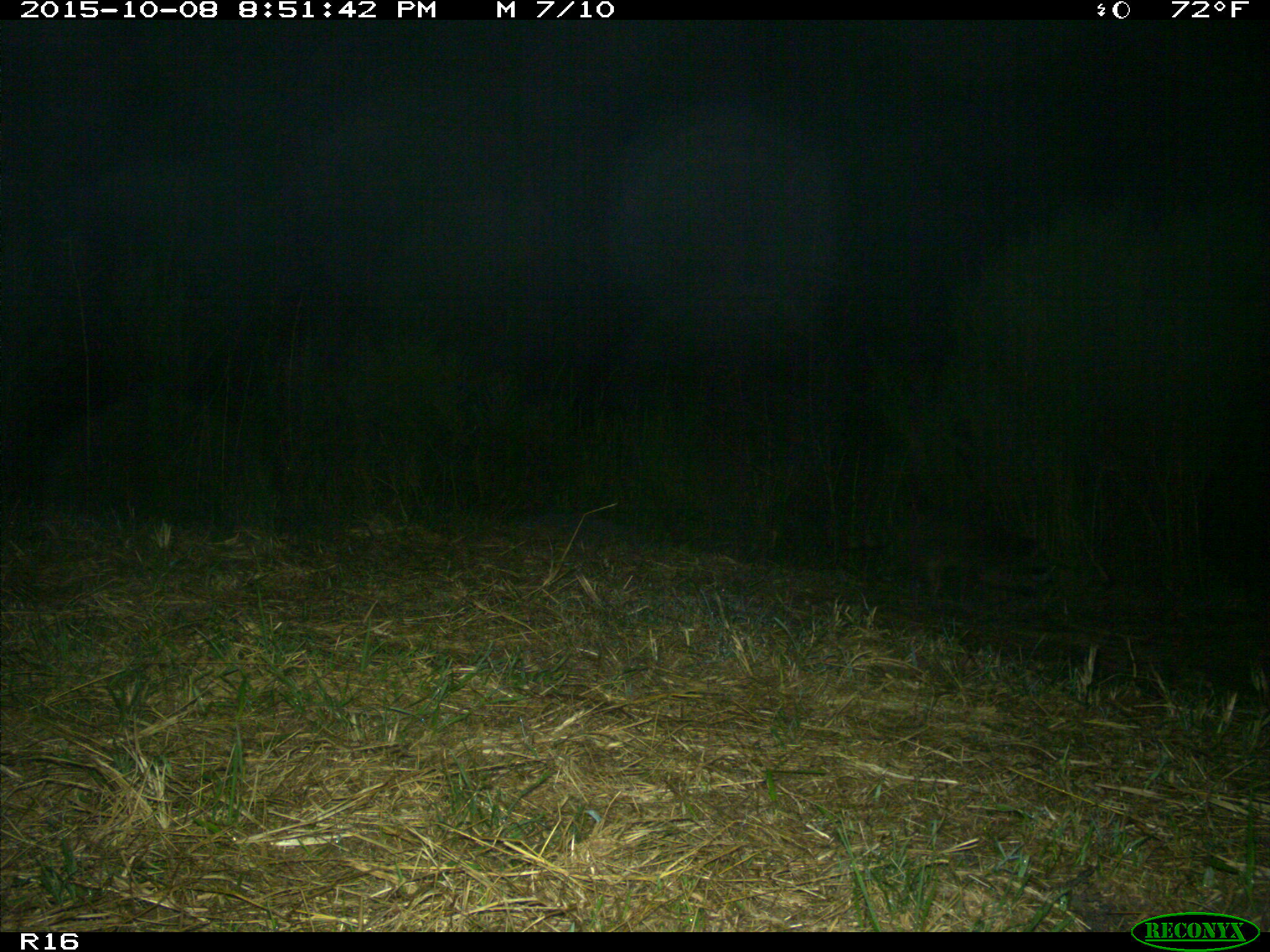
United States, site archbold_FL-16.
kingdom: Animalia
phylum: Chordata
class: Mammalia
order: Carnivora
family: Procyonidae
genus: Procyon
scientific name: Procyon lotor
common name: common raccoon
Procyon lotor (common raccoon).